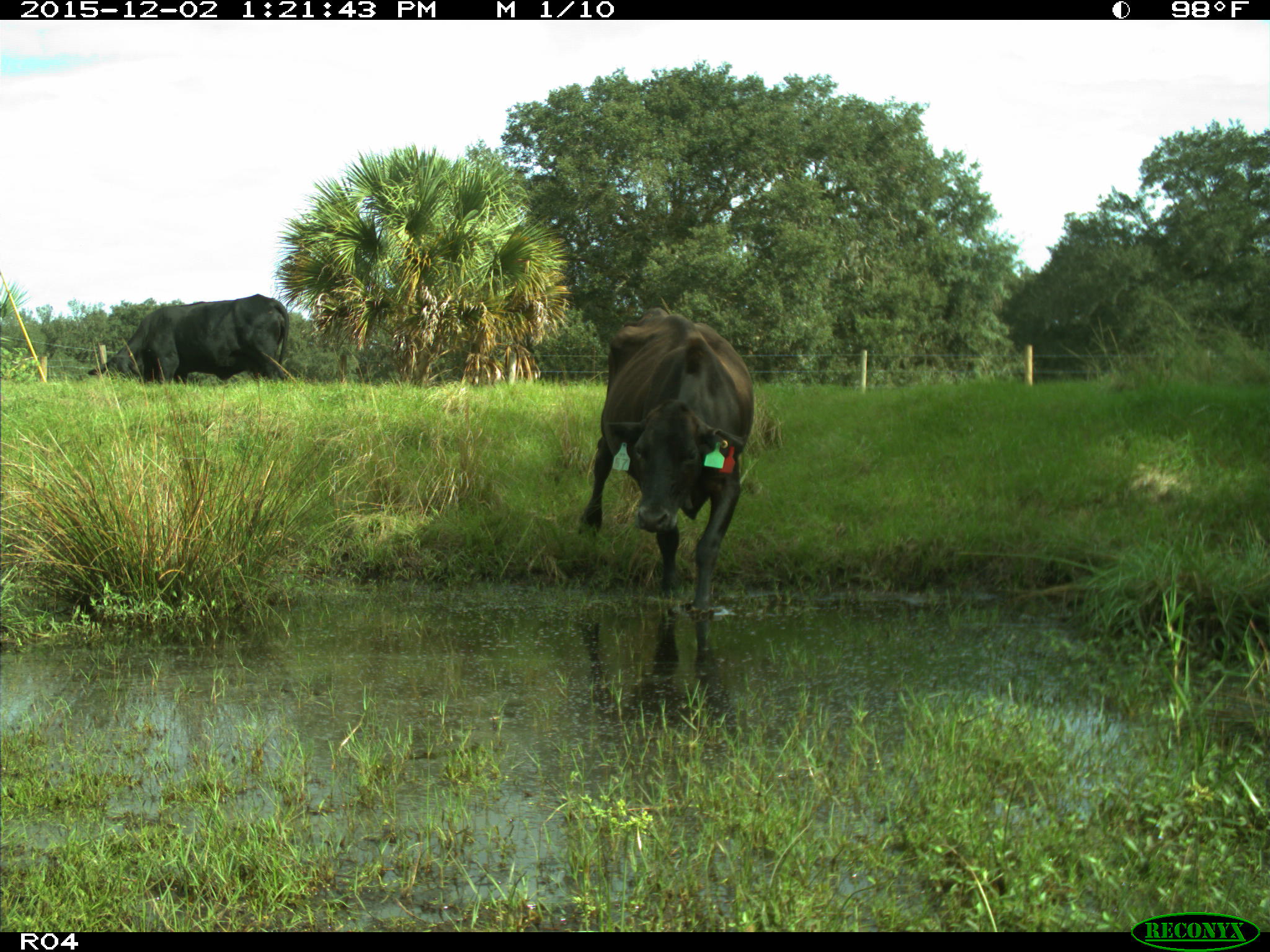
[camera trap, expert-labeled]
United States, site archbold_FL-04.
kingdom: Animalia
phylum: Chordata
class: Mammalia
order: Artiodactyla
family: Bovidae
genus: Bos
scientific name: Bos taurus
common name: domestic cow